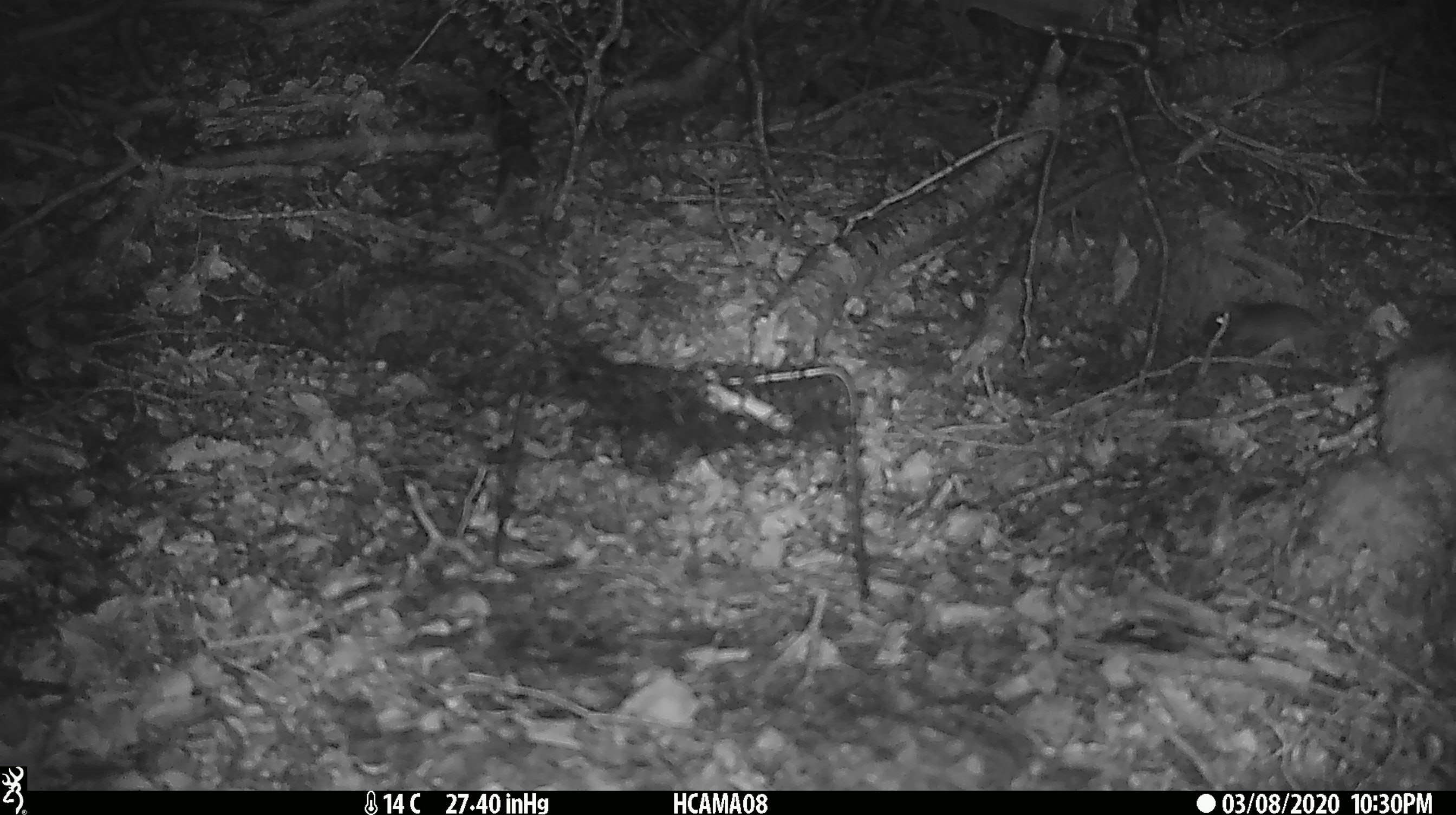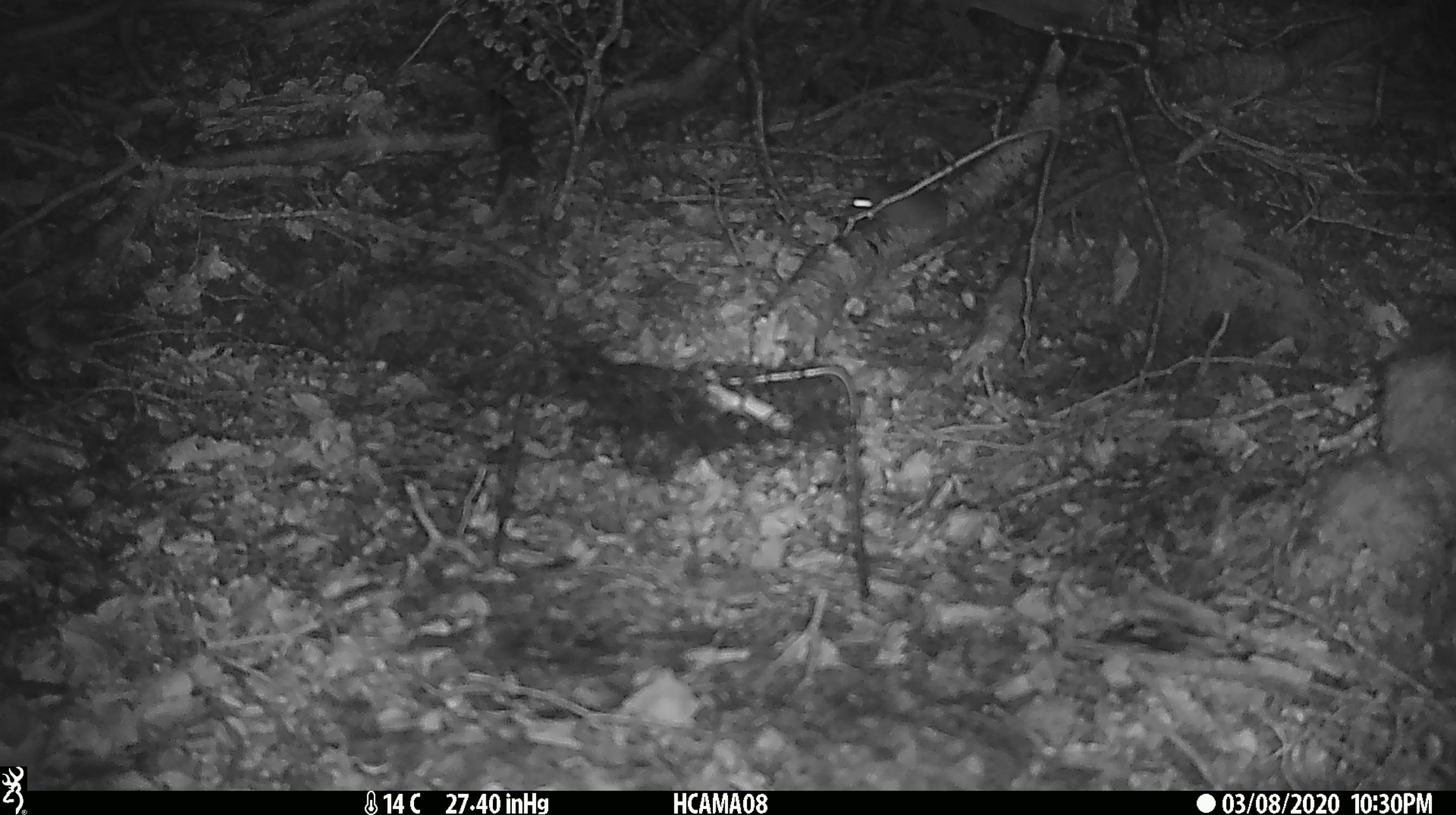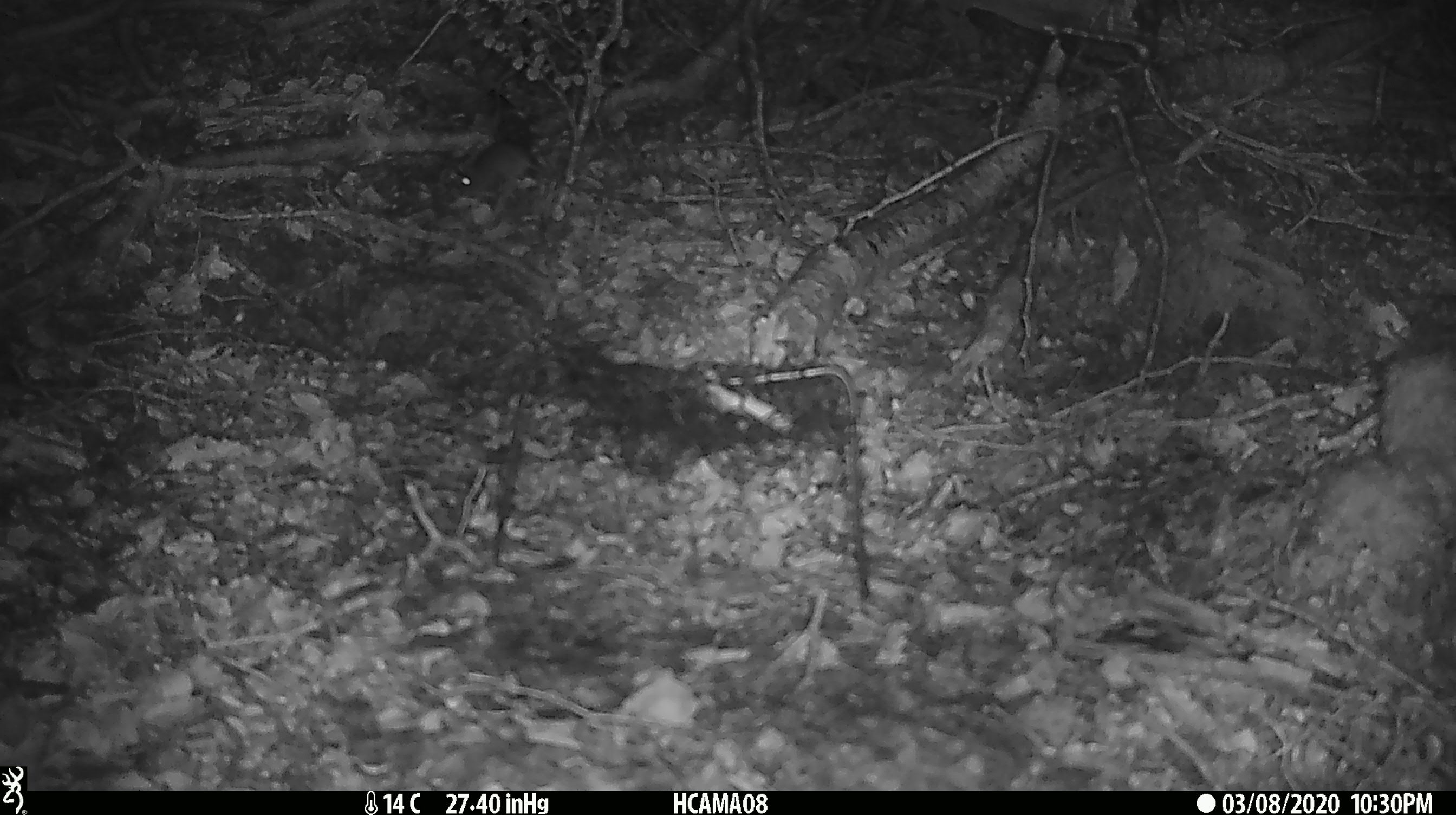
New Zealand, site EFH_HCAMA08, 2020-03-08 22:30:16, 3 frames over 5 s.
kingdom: Animalia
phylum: Chordata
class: Mammalia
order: Rodentia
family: Muridae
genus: Mus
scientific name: Mus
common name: mouse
Mouse (Mus).